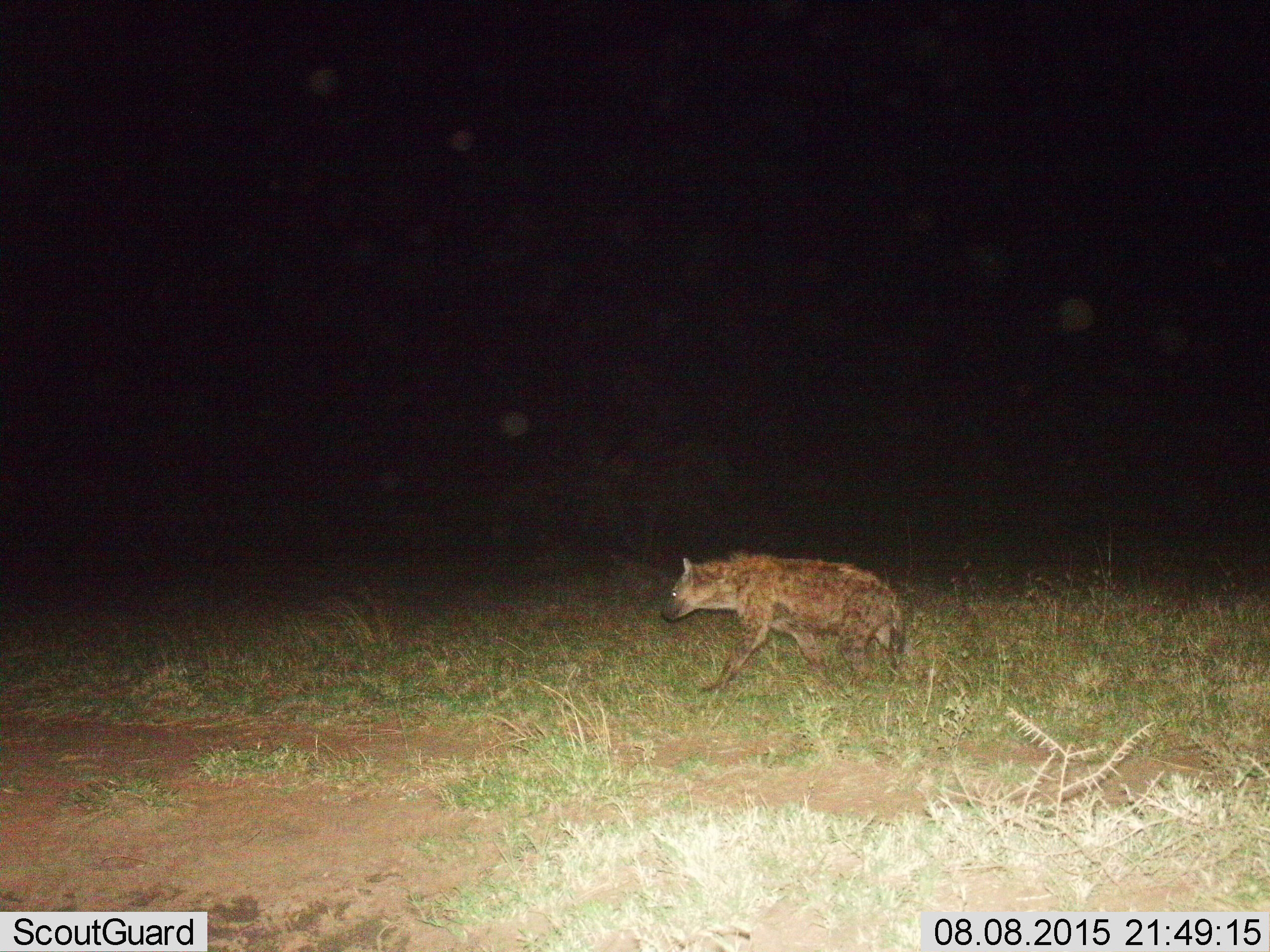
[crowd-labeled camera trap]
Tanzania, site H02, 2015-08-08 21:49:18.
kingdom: Animalia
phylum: Chordata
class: Mammalia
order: Carnivora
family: Hyaenidae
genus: Crocuta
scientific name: Crocuta crocuta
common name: spotted hyena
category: hyenaspotted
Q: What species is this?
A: Hyenaspotted (spotted hyena) (Crocuta crocuta).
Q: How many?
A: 1.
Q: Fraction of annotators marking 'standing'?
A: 0%.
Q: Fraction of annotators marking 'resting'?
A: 0%.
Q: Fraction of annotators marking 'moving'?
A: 100%.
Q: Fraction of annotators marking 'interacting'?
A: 0%.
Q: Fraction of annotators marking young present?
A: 0%.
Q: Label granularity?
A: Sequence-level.